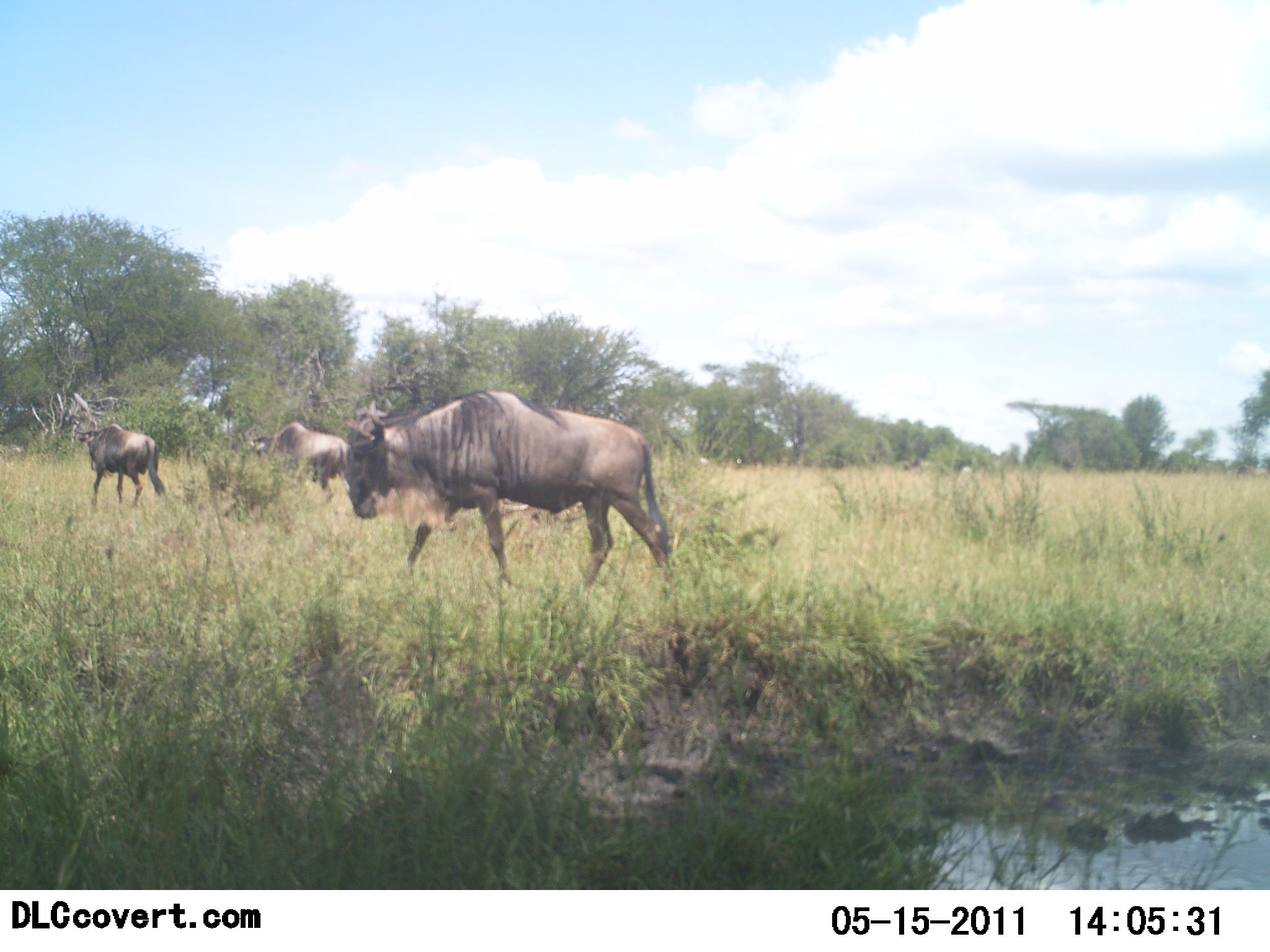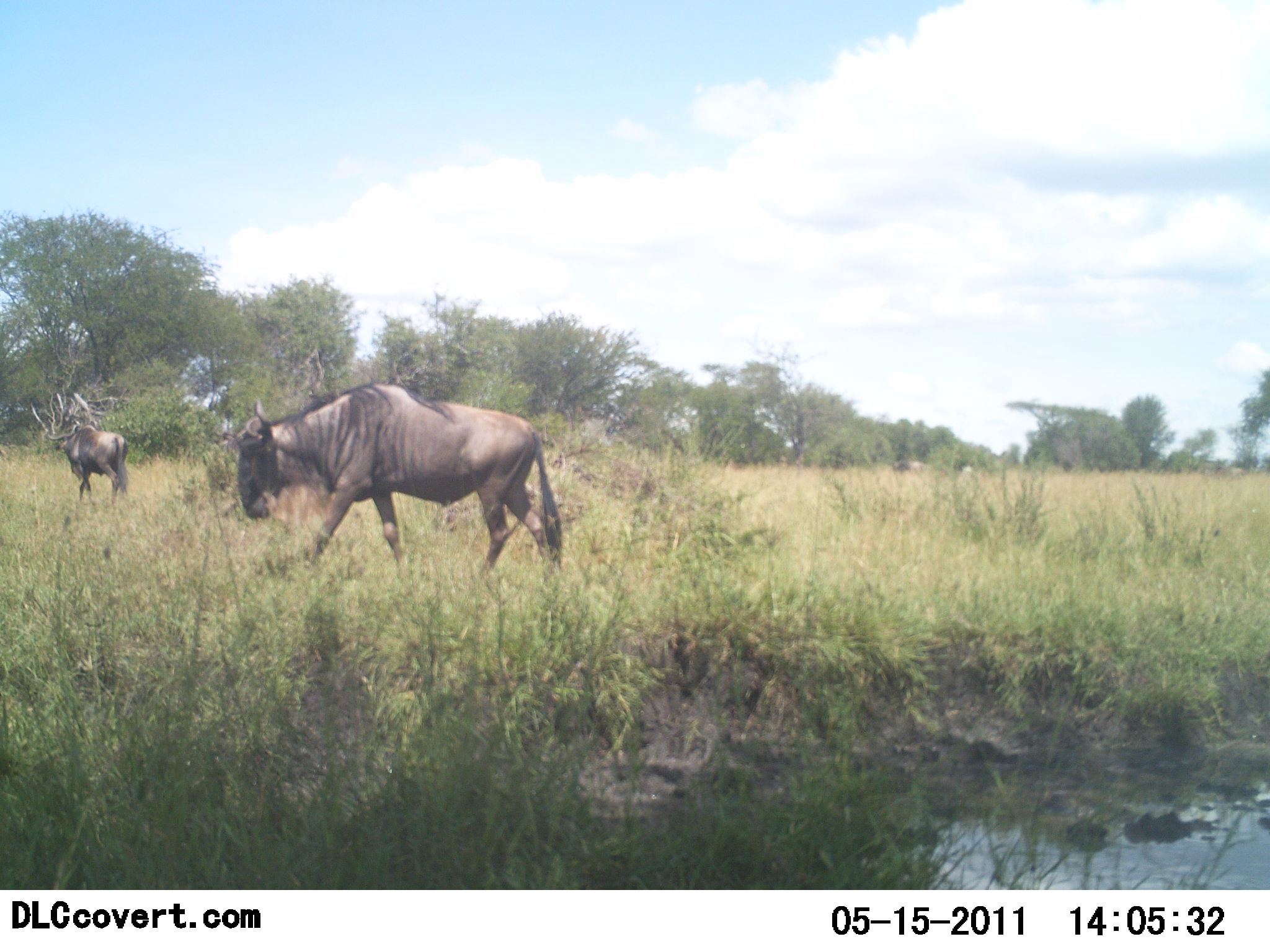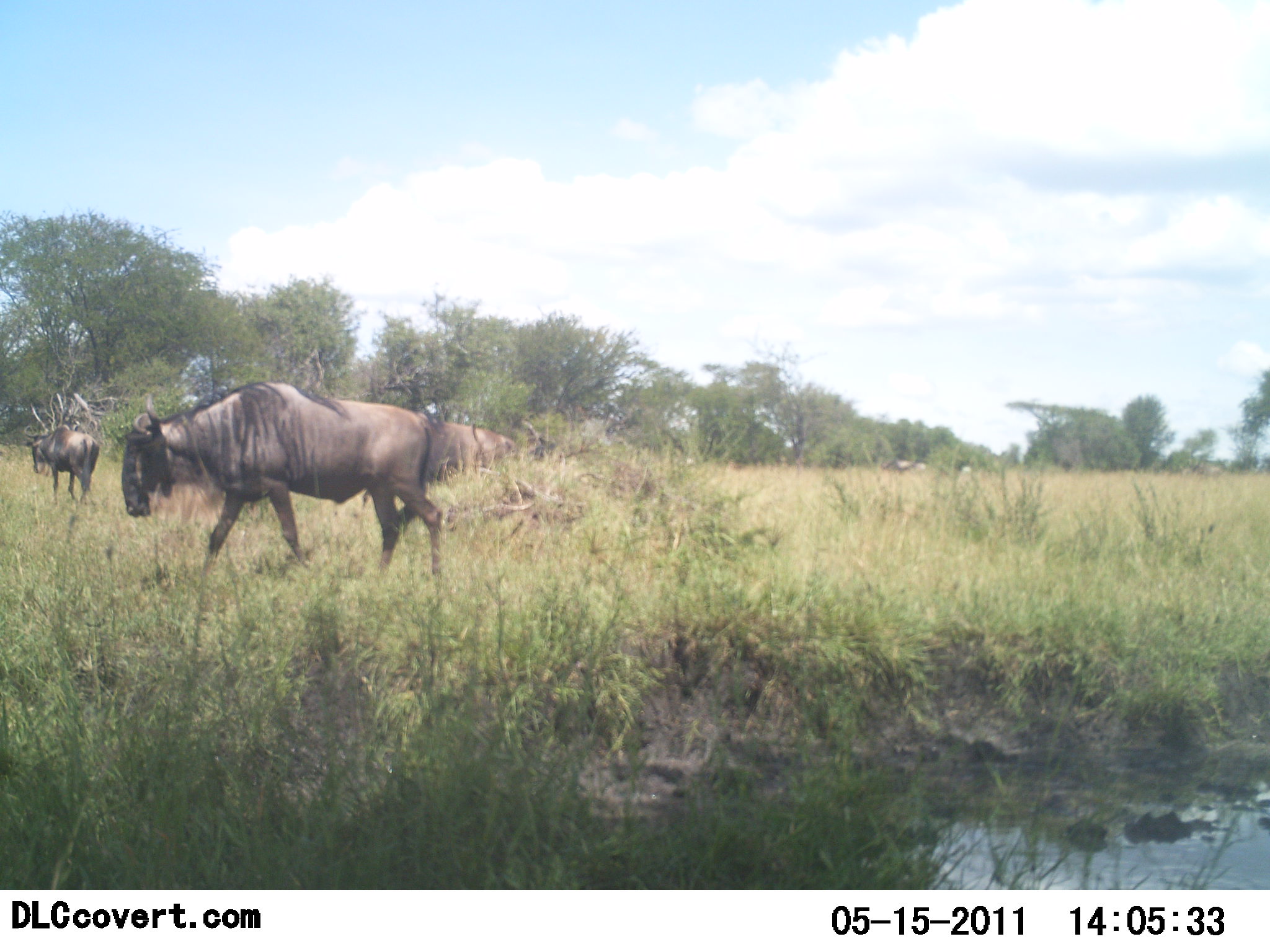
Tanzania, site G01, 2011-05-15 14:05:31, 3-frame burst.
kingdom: Animalia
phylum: Chordata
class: Mammalia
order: Artiodactyla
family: Bovidae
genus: Connochaetes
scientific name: Connochaetes taurinus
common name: blue wildebeest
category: wildebeest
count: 3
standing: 20%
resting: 0%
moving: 90%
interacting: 0%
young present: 0%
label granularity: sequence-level